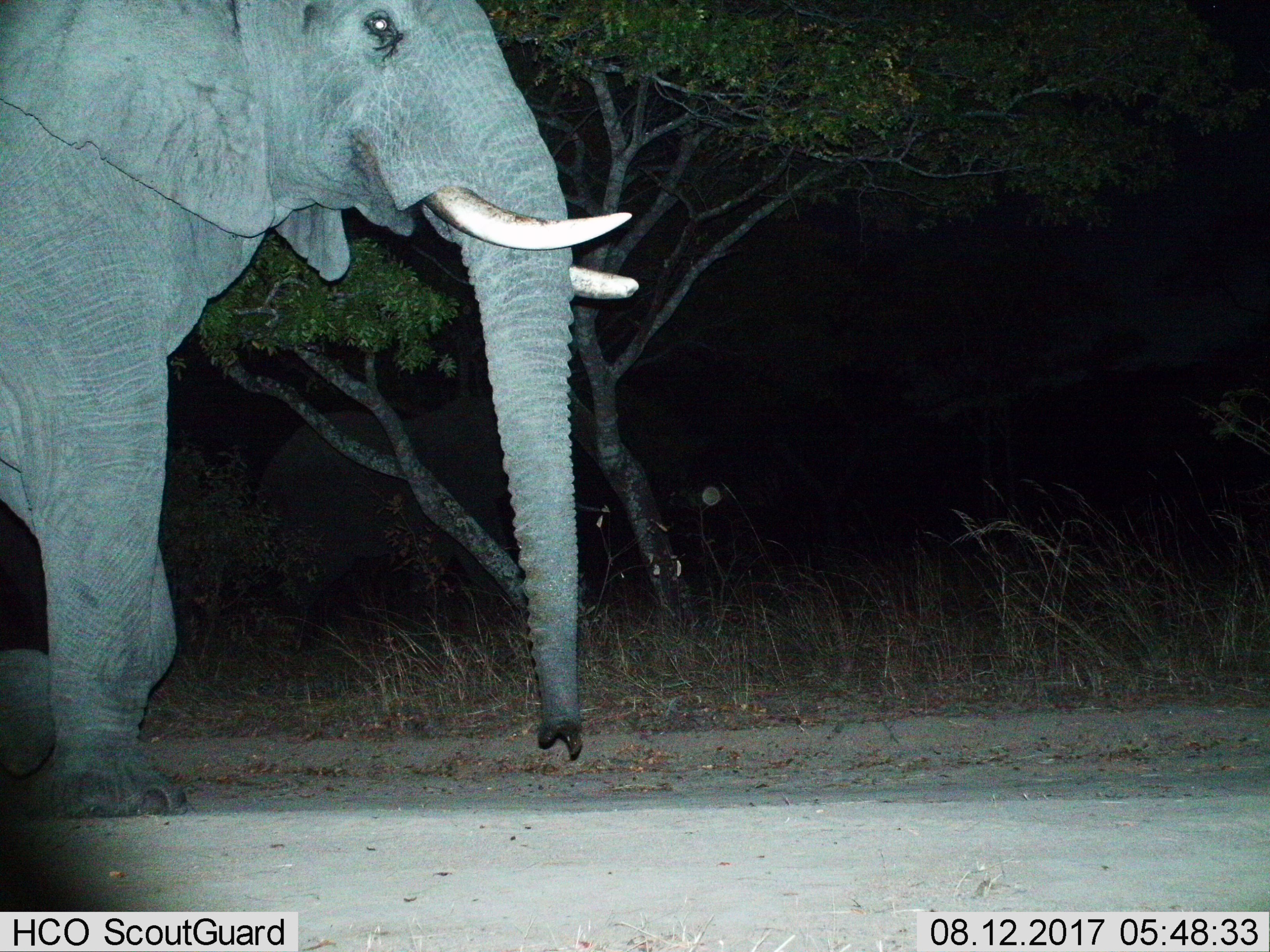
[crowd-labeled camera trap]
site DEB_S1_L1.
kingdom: Animalia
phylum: Chordata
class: Mammalia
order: Proboscidea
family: Elephantidae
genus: Loxodonta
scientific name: Loxodonta africana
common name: african bush elephant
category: elephant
Elephant (african bush elephant) (Loxodonta africana), count 1. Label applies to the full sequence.